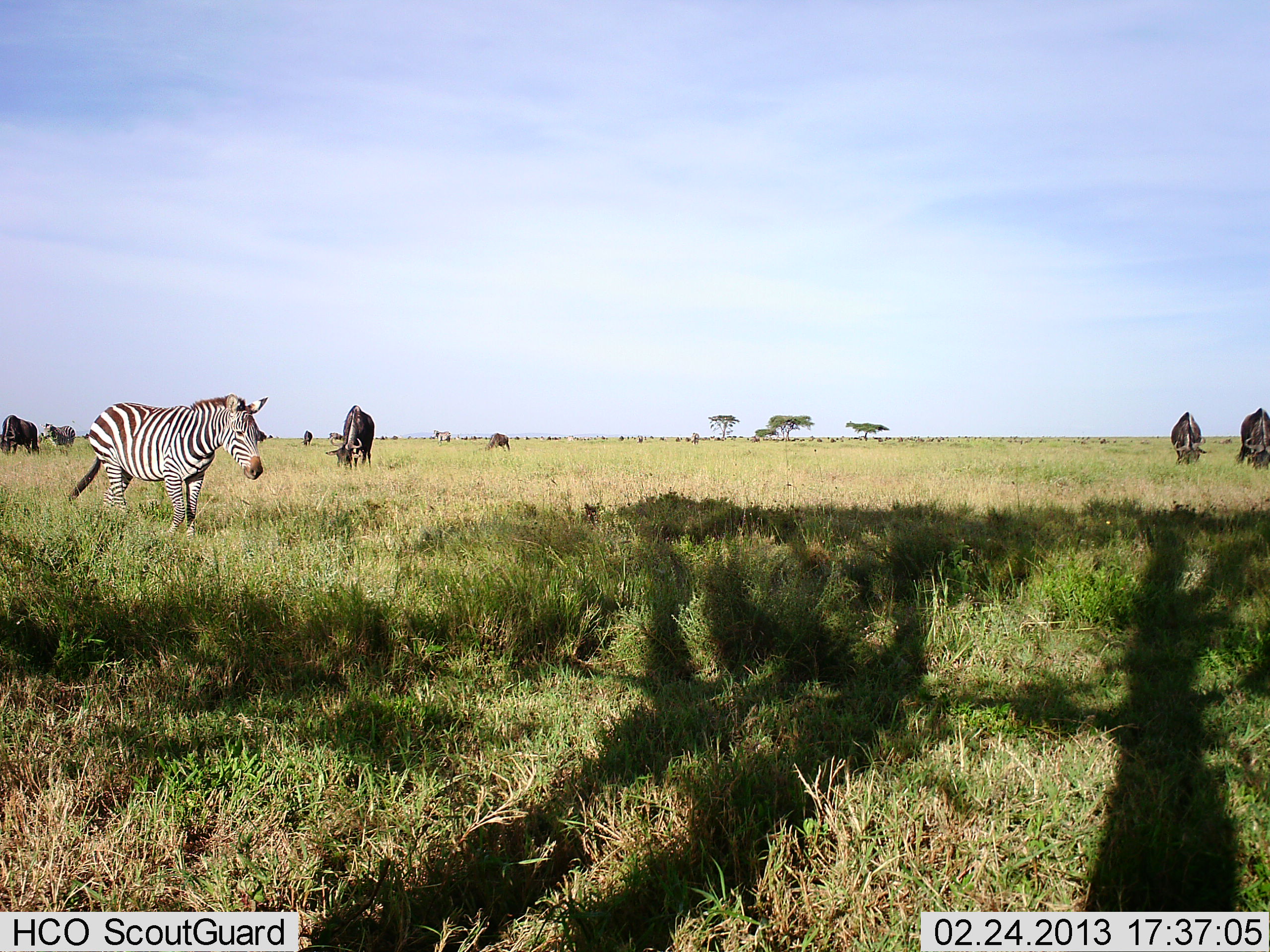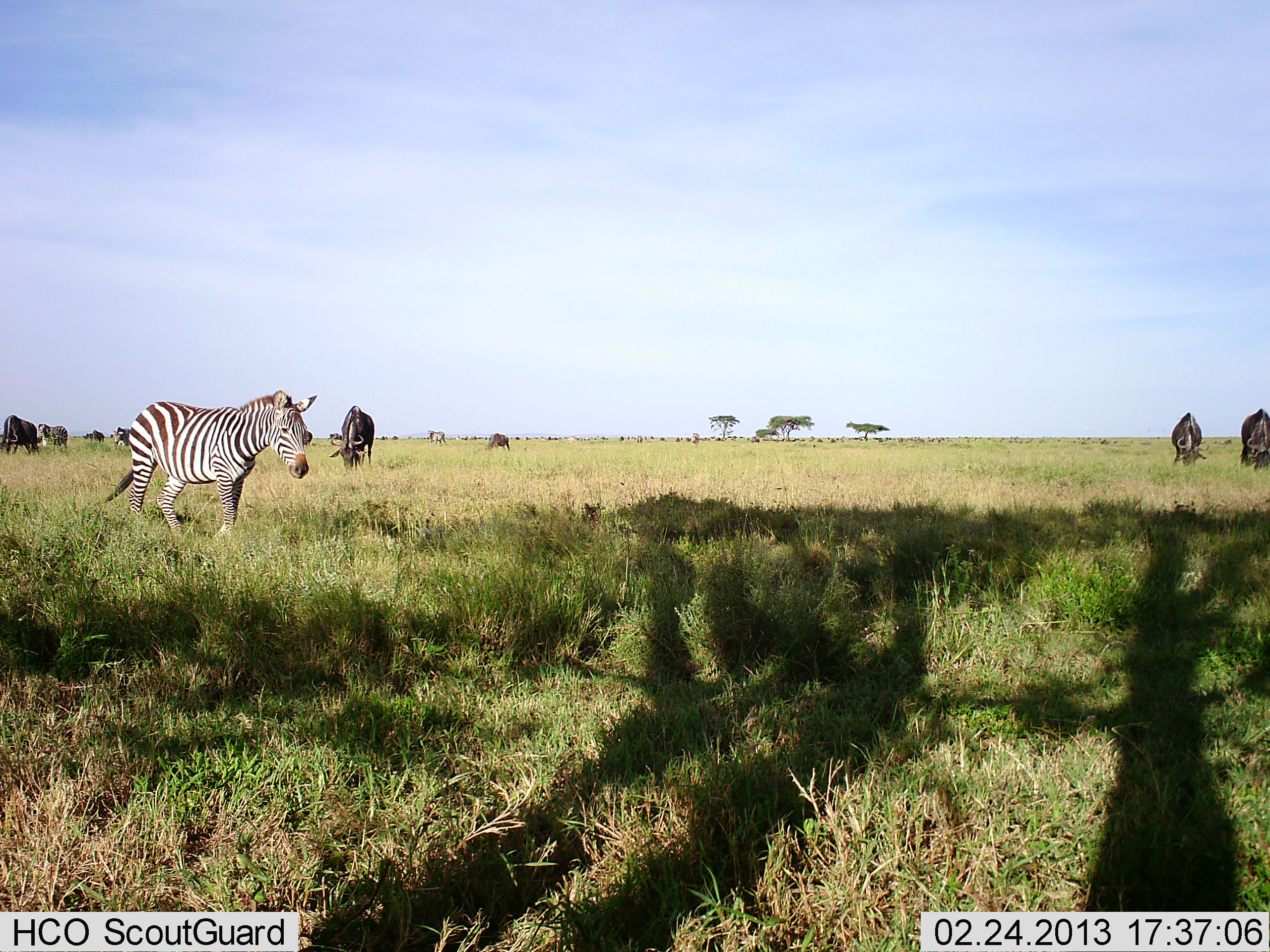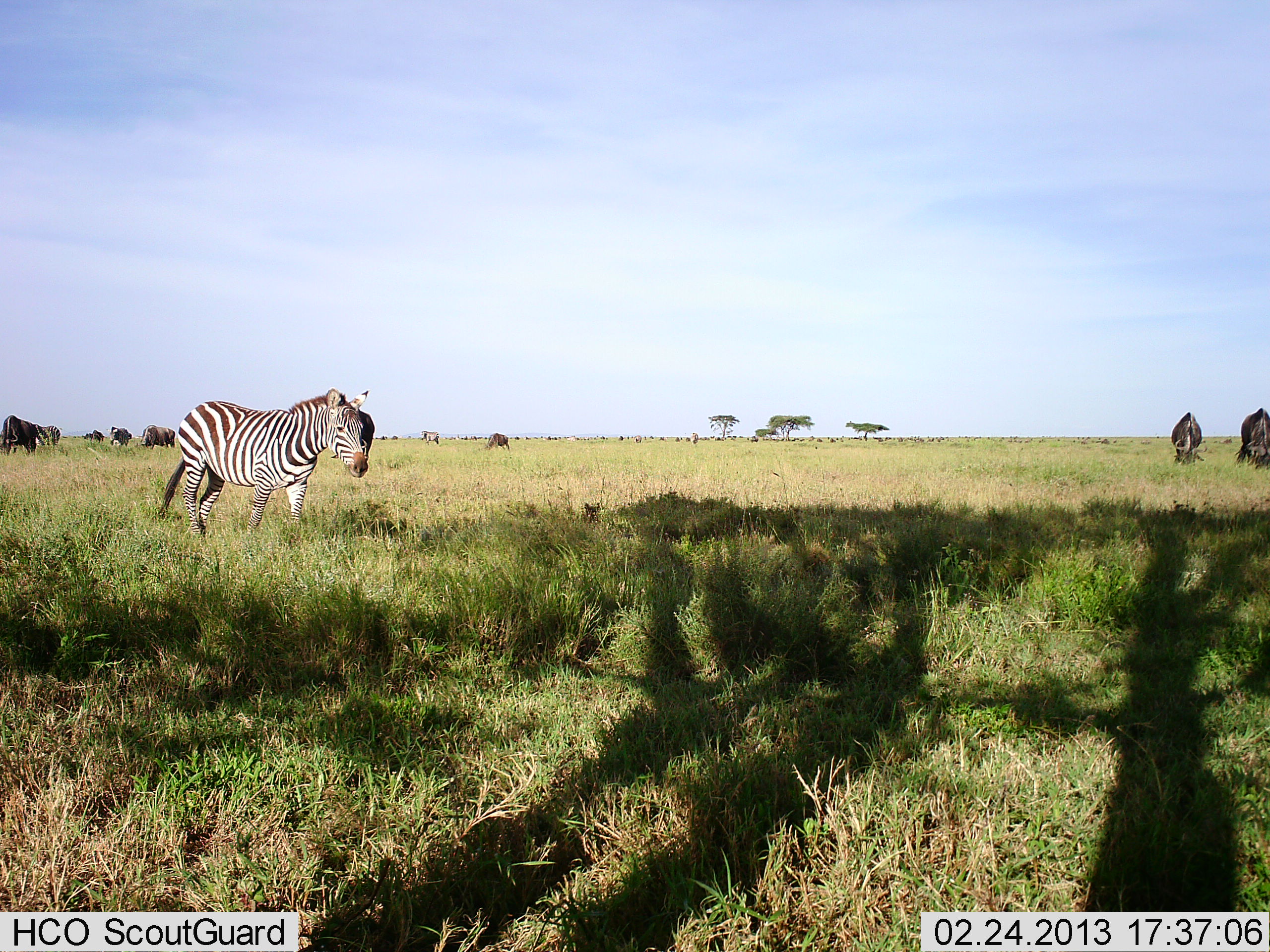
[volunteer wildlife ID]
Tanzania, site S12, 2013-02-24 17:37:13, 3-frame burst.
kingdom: Animalia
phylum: Chordata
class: Mammalia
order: Artiodactyla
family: Bovidae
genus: Connochaetes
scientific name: Connochaetes taurinus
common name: blue wildebeest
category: wildebeest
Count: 8.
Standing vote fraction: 22%.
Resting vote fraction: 0%.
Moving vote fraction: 11%.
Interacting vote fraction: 0%.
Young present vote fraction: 0%.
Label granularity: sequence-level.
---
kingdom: Animalia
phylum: Chordata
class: Mammalia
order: Perissodactyla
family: Equidae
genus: Equus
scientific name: Equus quagga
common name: plains zebra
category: zebra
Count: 1.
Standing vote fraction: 15%.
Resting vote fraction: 0%.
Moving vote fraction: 85%.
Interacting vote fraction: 0%.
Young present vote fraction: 0%.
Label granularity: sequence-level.